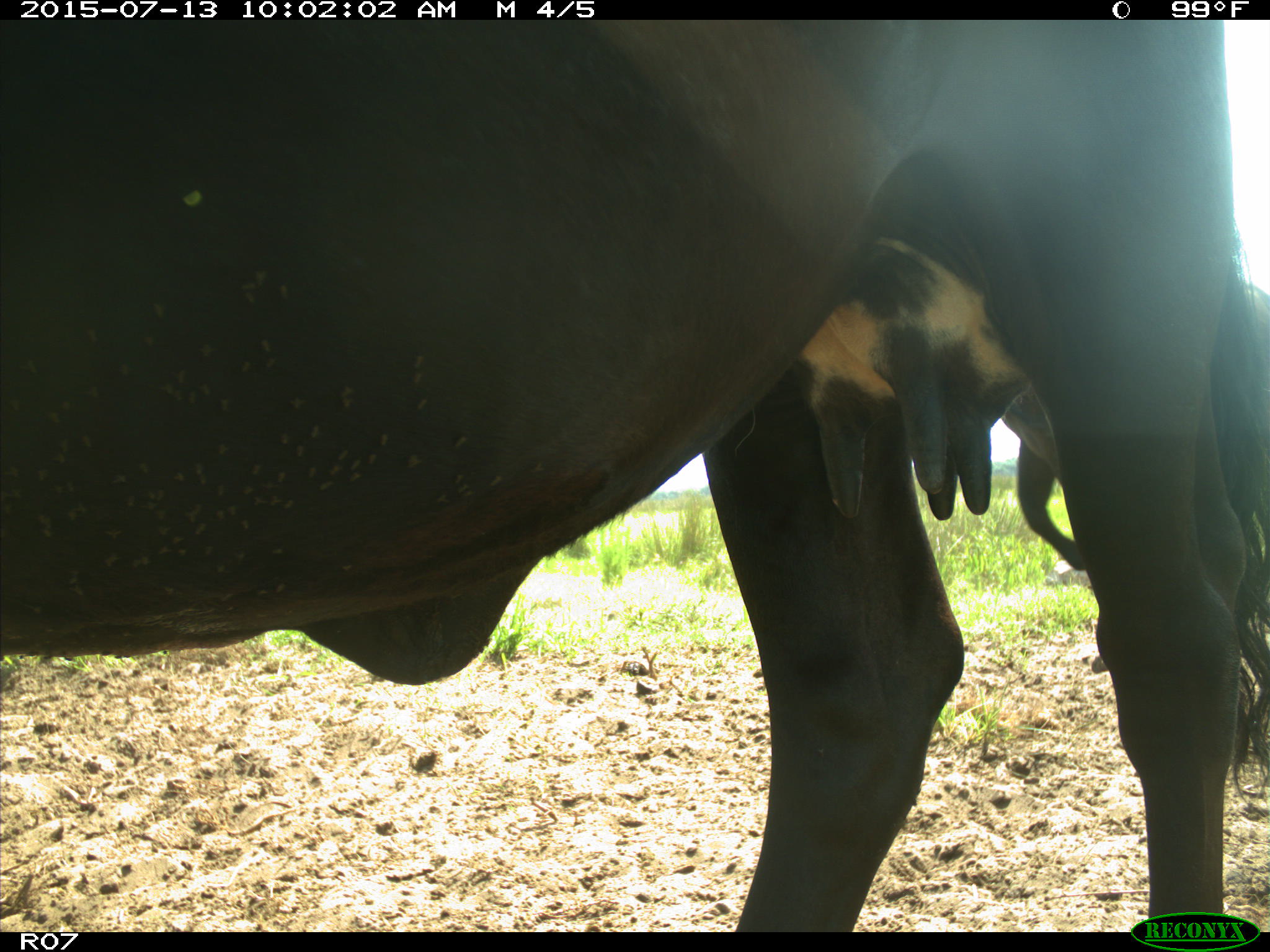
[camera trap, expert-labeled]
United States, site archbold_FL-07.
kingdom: Animalia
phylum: Chordata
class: Mammalia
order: Artiodactyla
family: Bovidae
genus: Bos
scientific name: Bos taurus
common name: domestic cow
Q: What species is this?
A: Bos taurus (domestic cow).